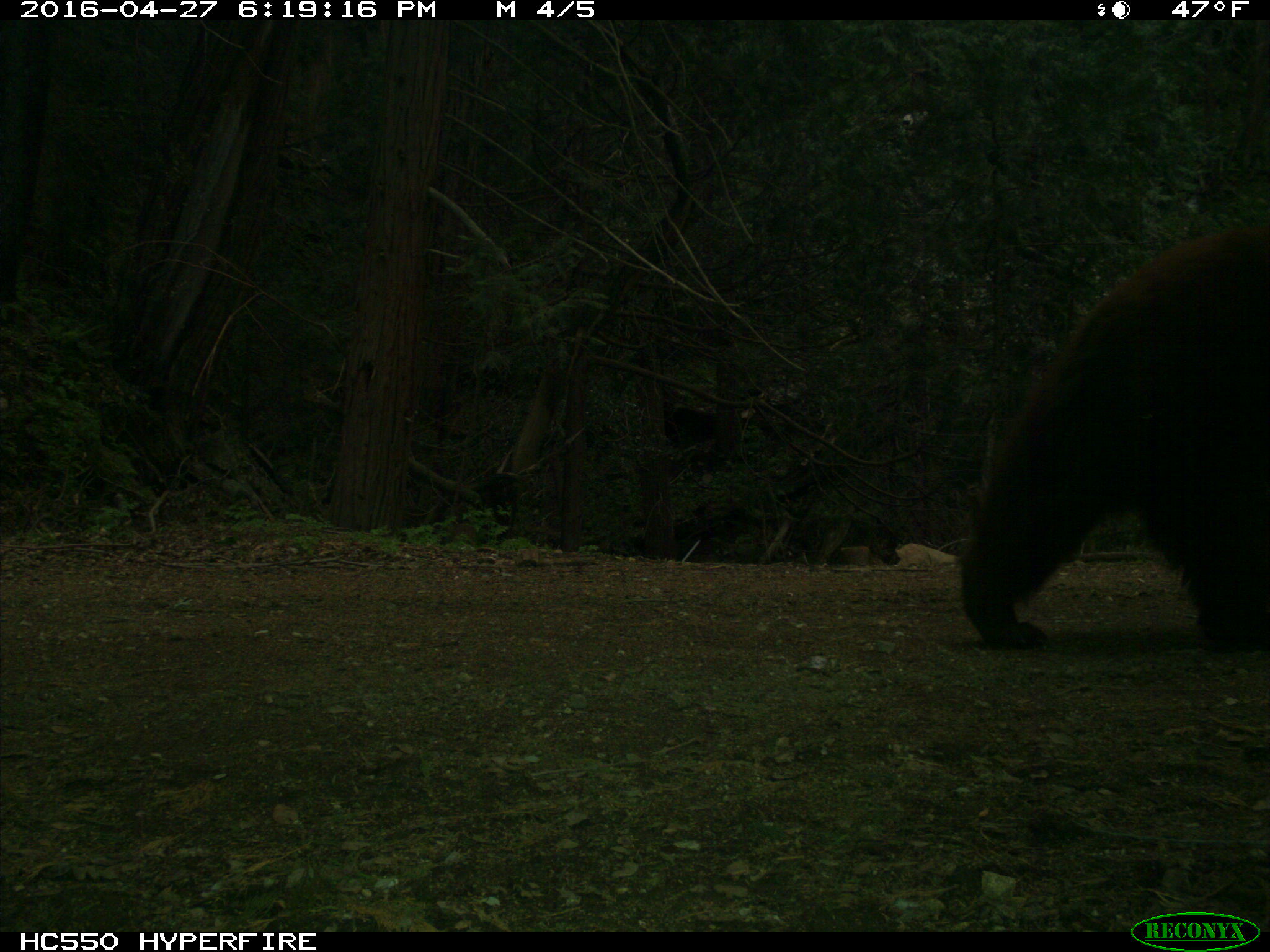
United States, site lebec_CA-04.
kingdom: Animalia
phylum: Chordata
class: Mammalia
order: Carnivora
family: Ursidae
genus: Ursus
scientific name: Ursus americanus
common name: american black bear